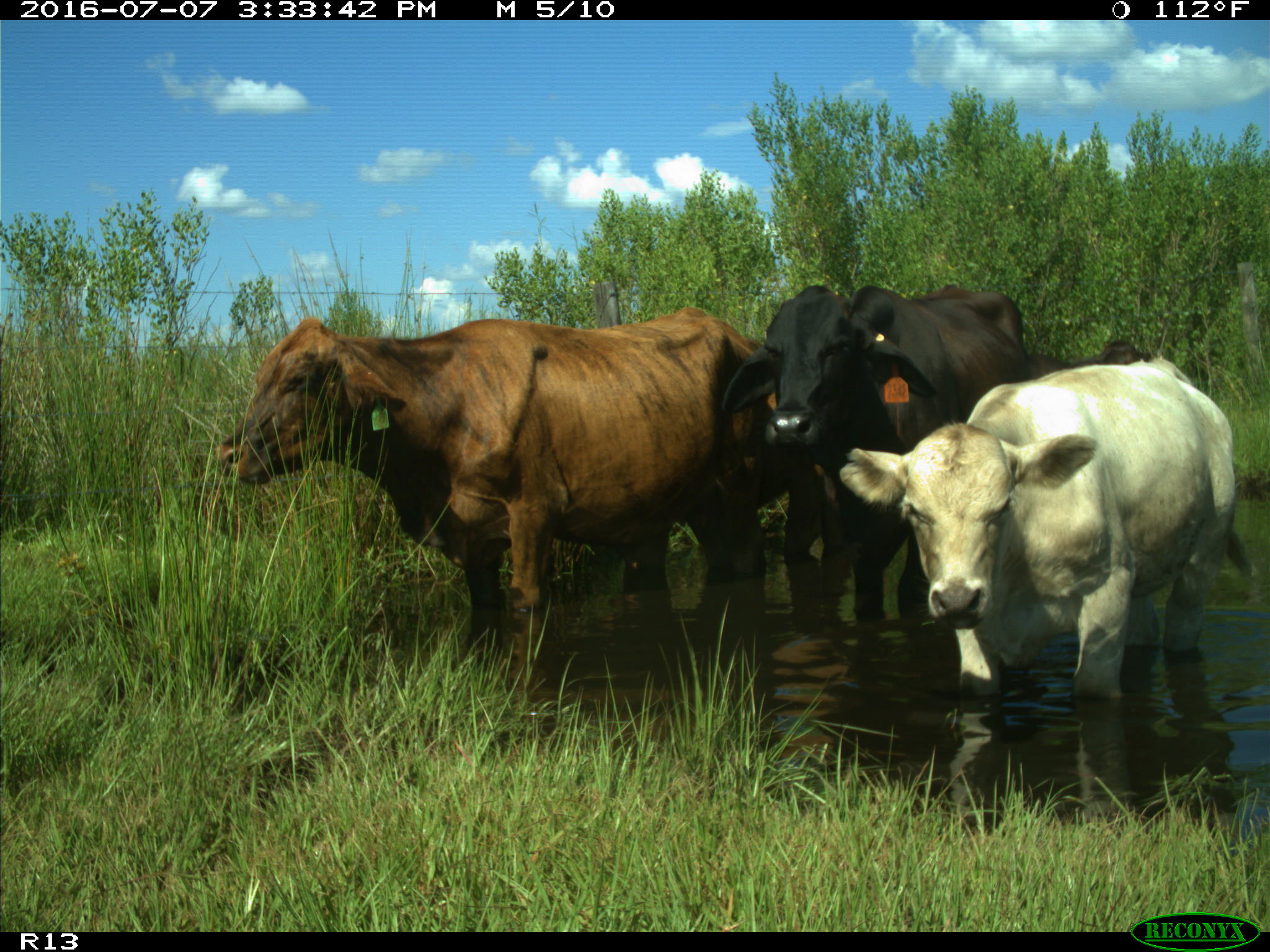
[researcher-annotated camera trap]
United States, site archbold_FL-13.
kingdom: Animalia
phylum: Chordata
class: Mammalia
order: Artiodactyla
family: Bovidae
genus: Bos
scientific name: Bos taurus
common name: domestic cow